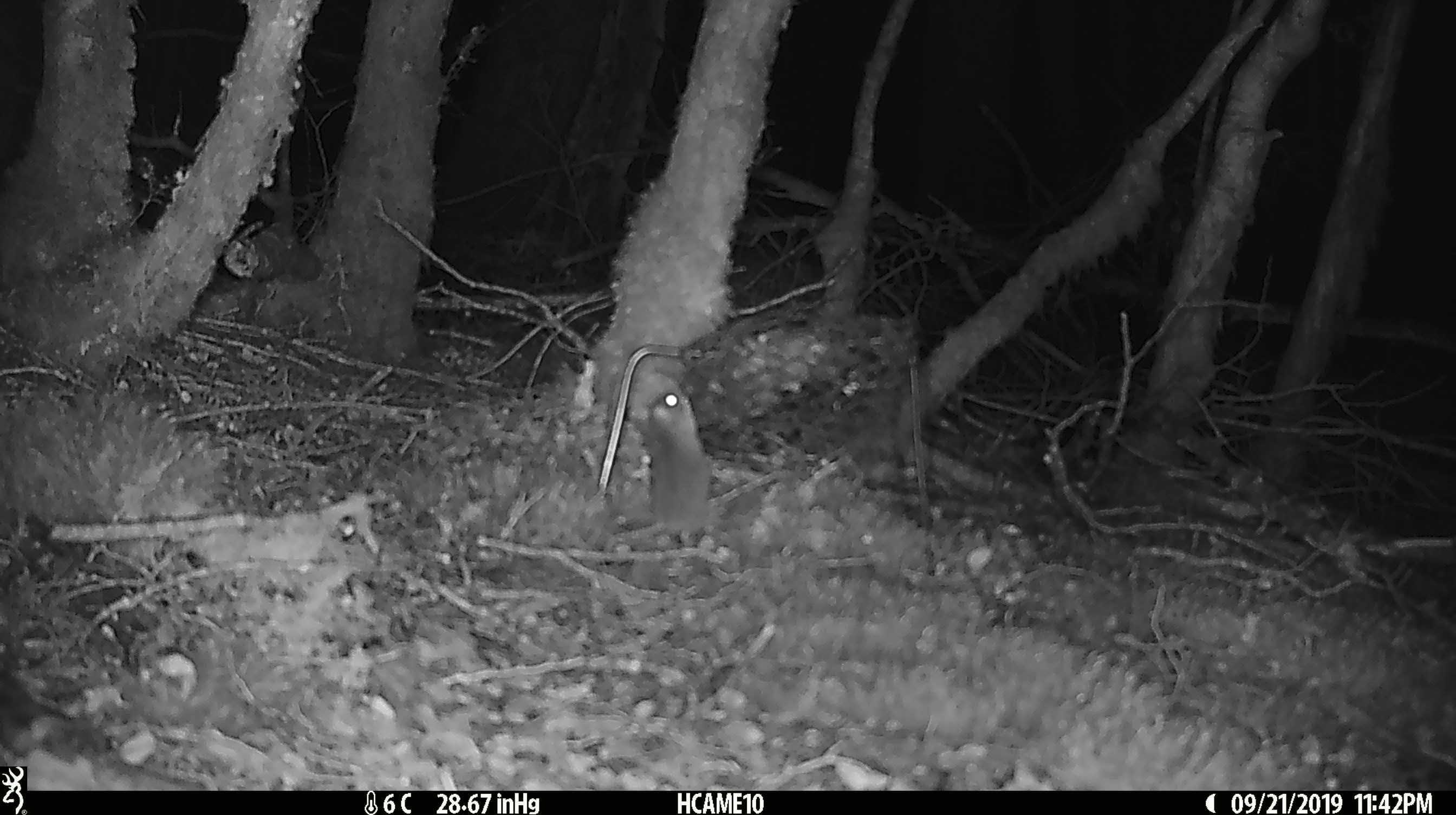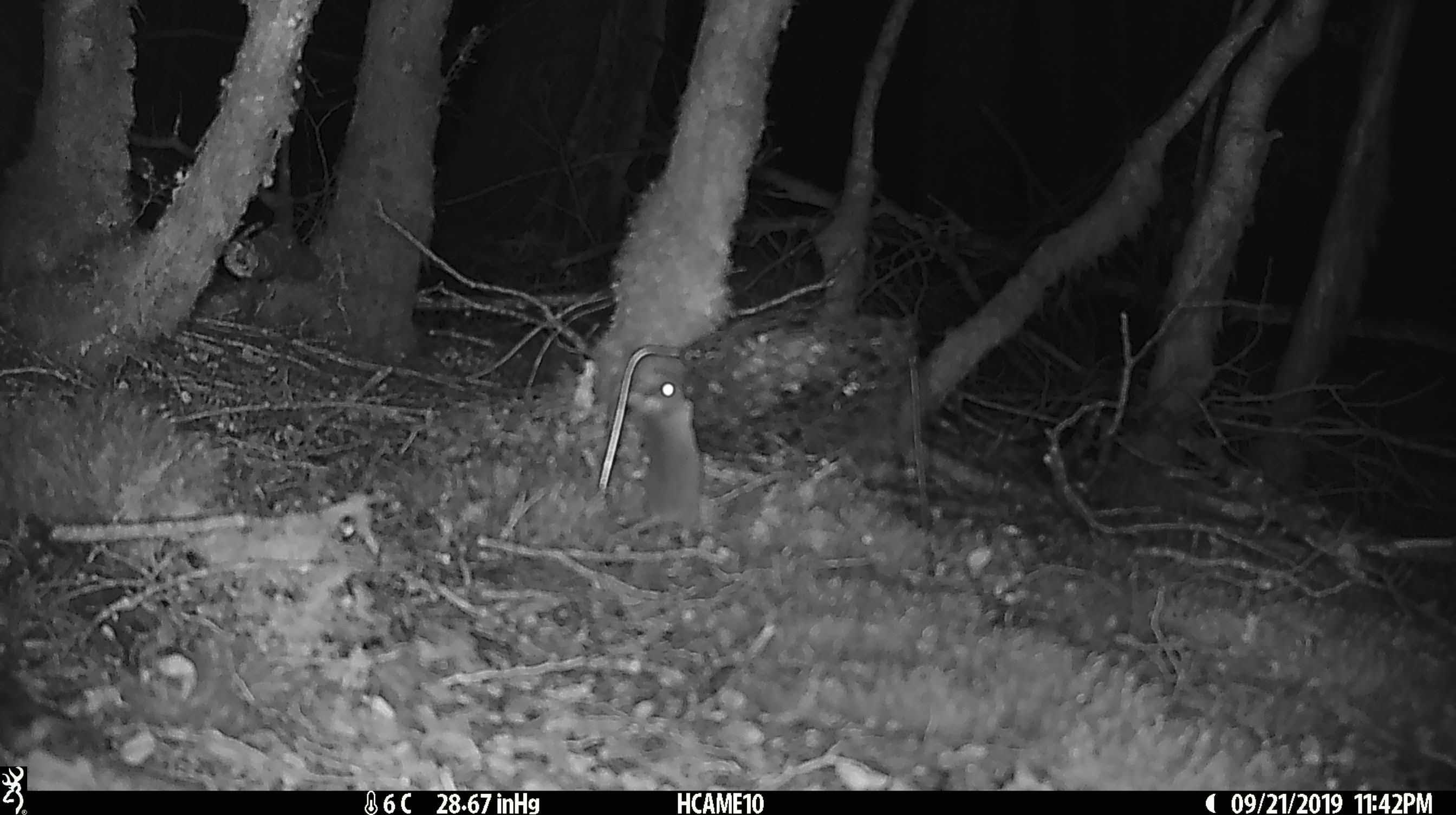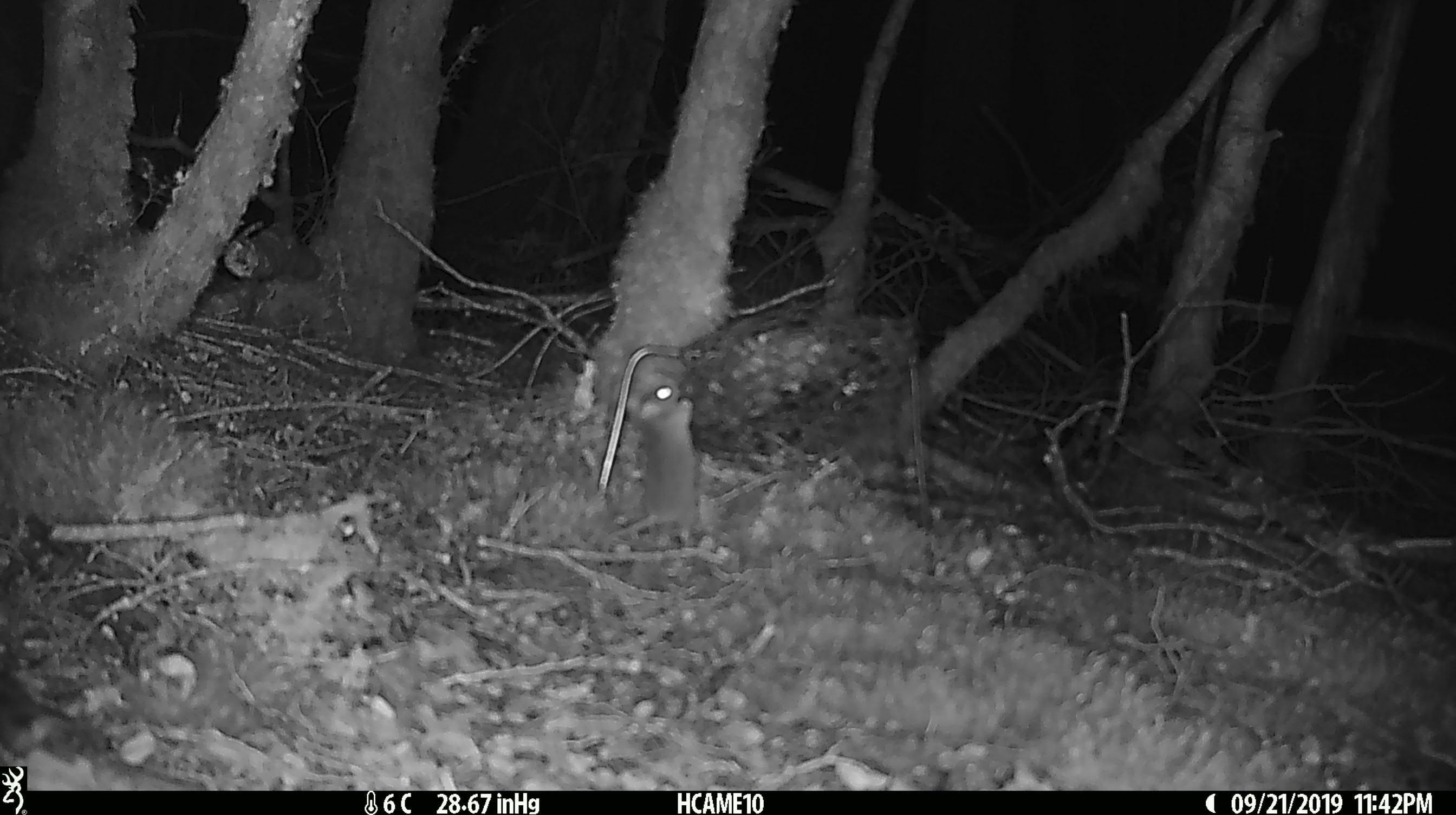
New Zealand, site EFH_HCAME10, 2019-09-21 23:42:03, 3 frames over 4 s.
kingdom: Animalia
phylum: Chordata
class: Mammalia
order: Rodentia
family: Muridae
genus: Mus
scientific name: Mus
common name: mouse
Mouse (Mus).